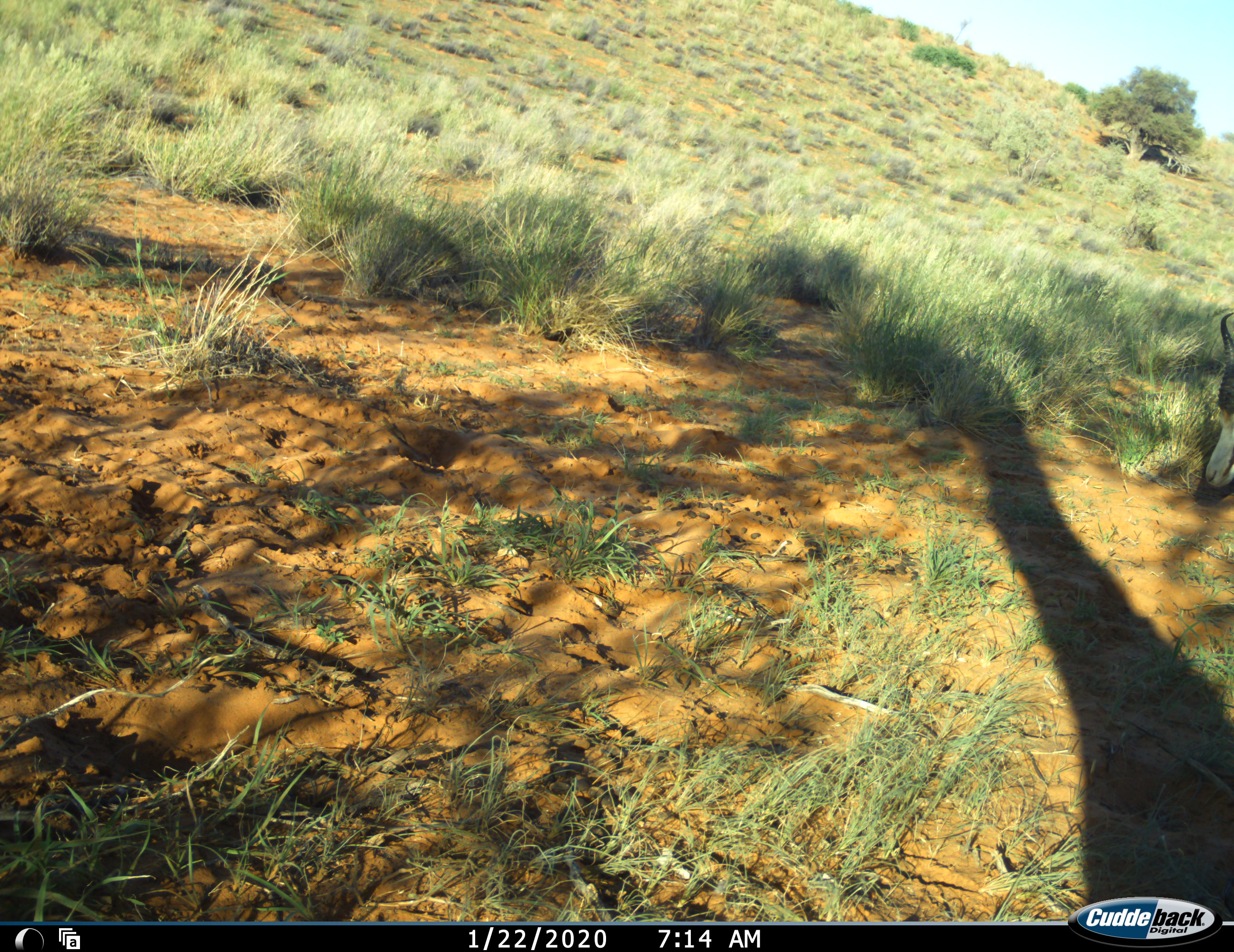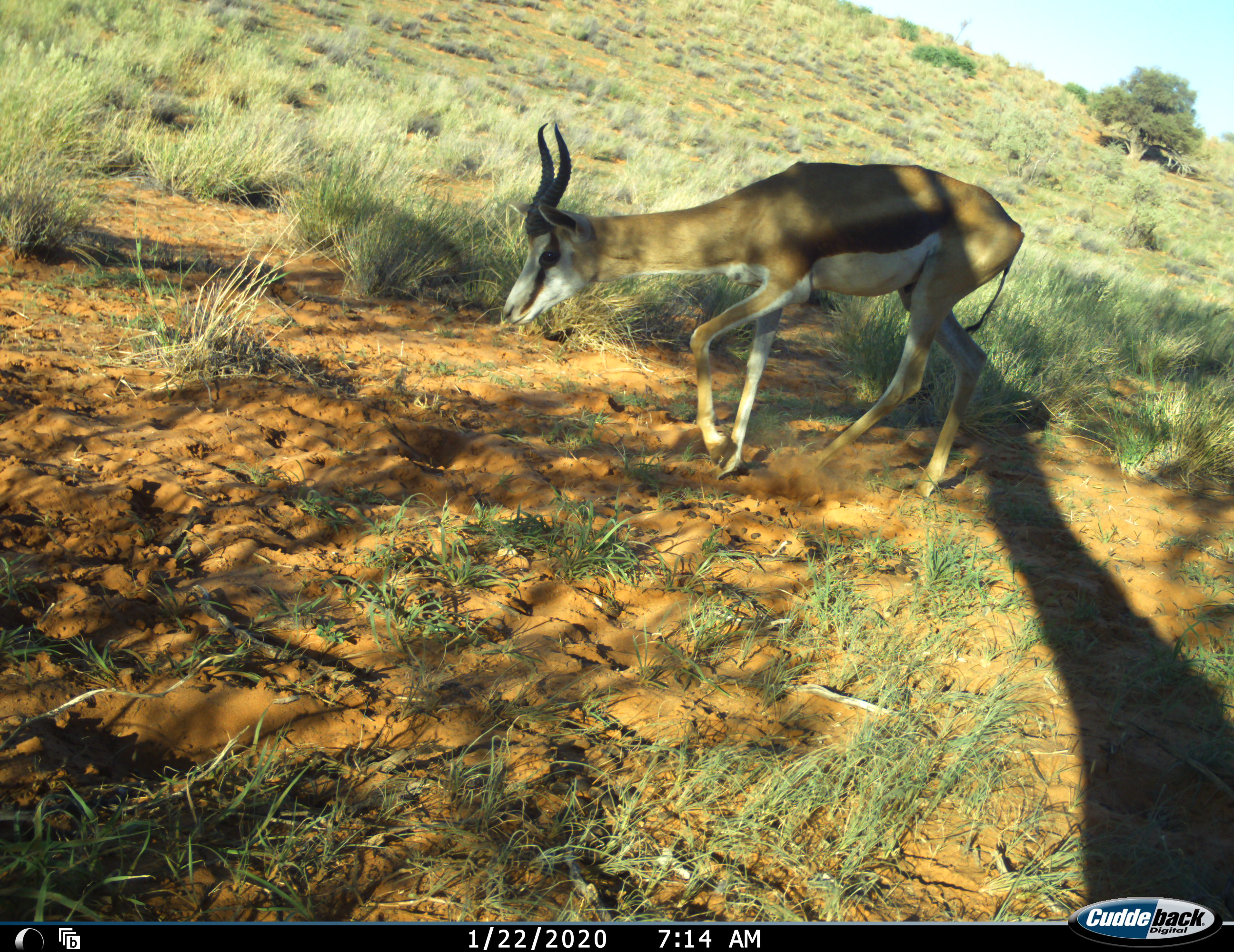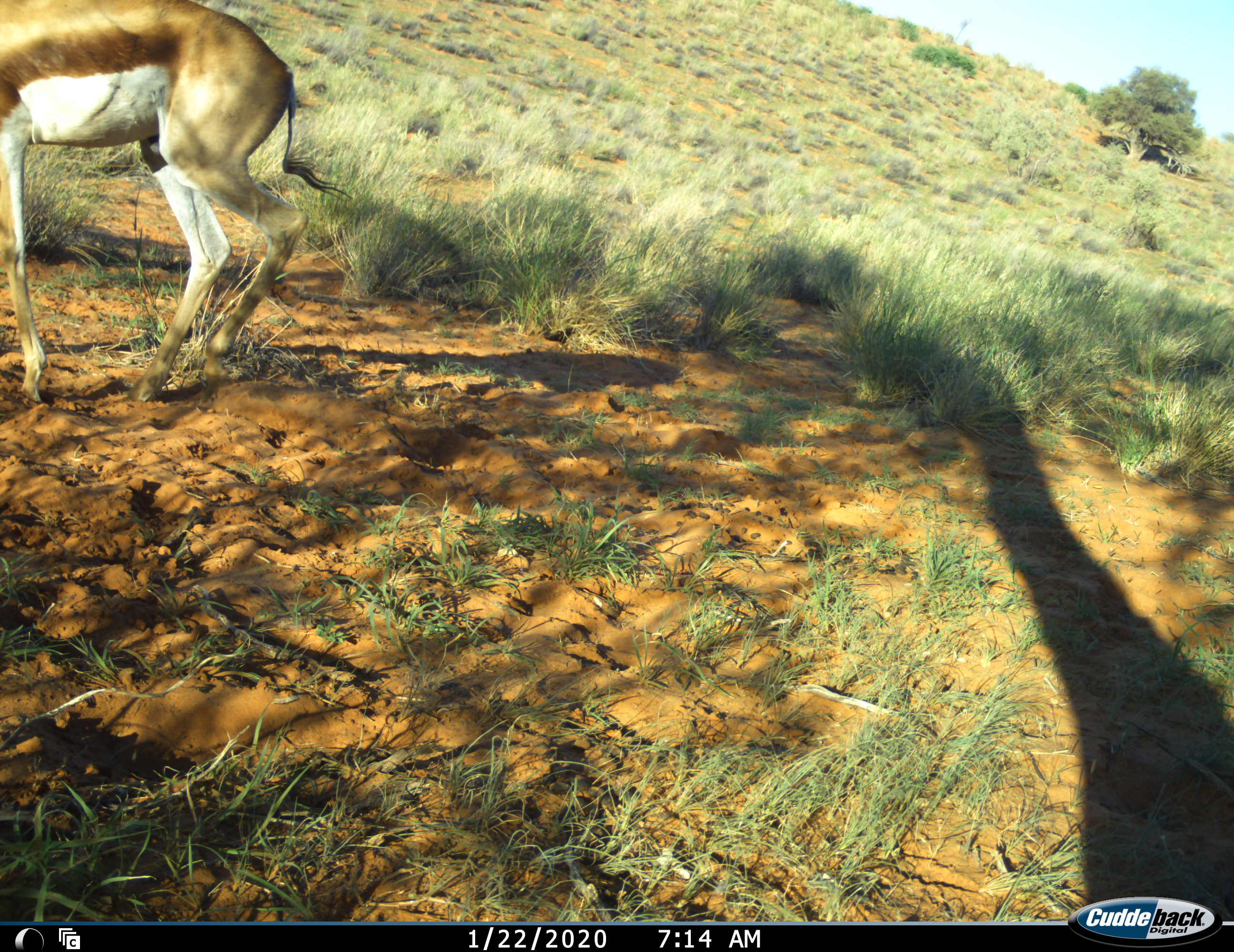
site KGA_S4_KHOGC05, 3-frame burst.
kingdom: Animalia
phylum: Chordata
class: Mammalia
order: Artiodactyla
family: Bovidae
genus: Antidorcas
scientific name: Antidorcas marsupialis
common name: springbok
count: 1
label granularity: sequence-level